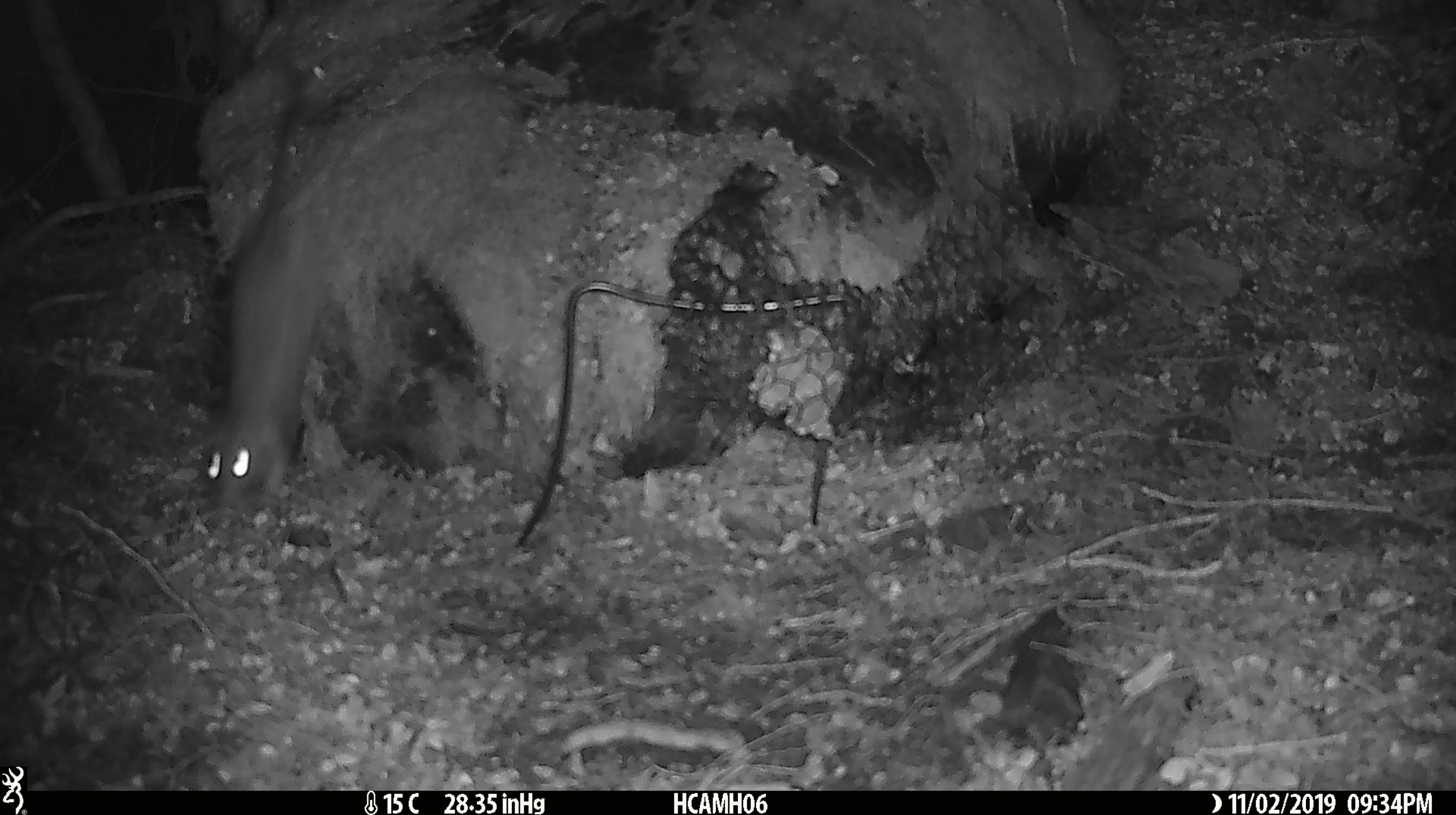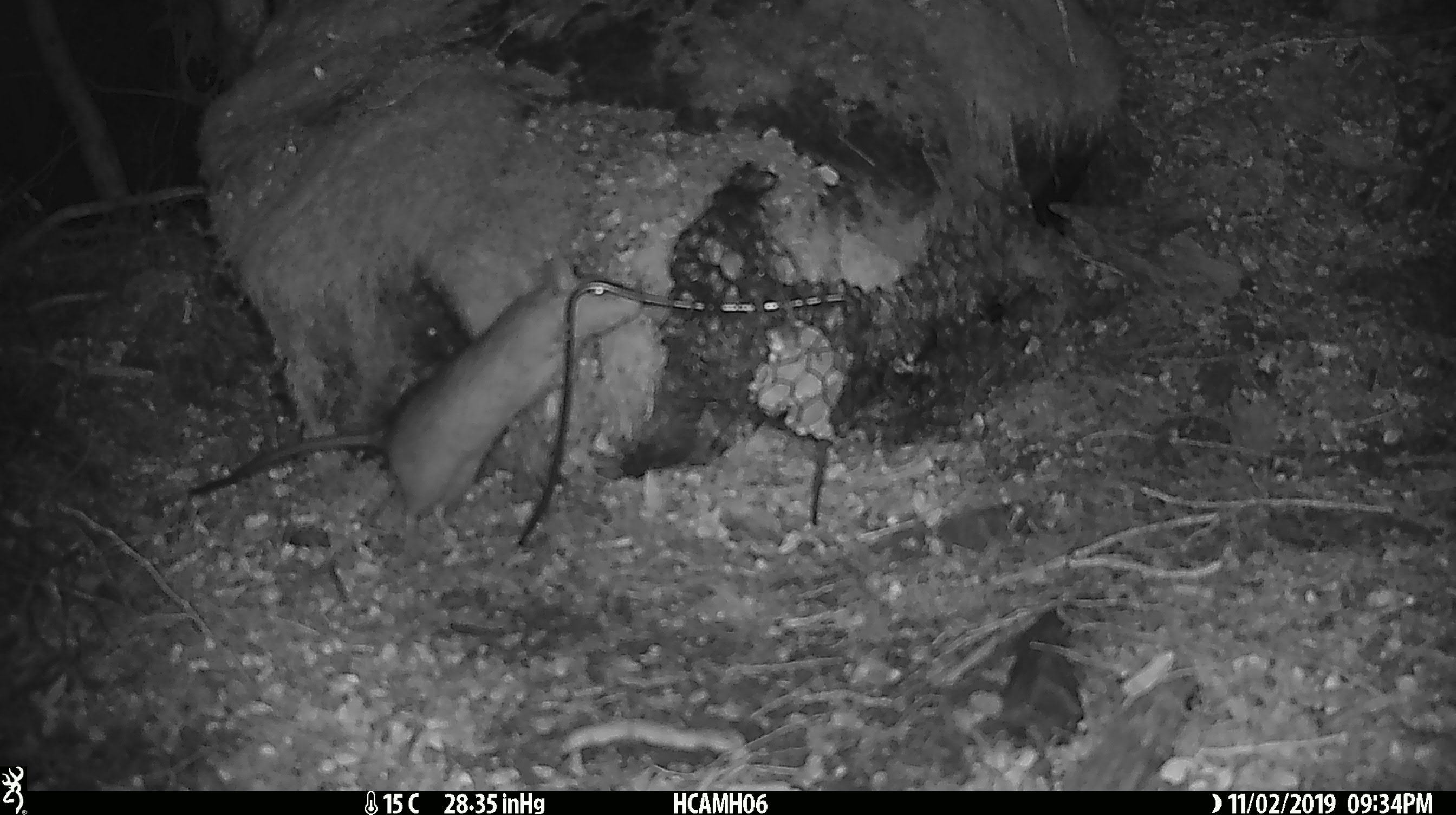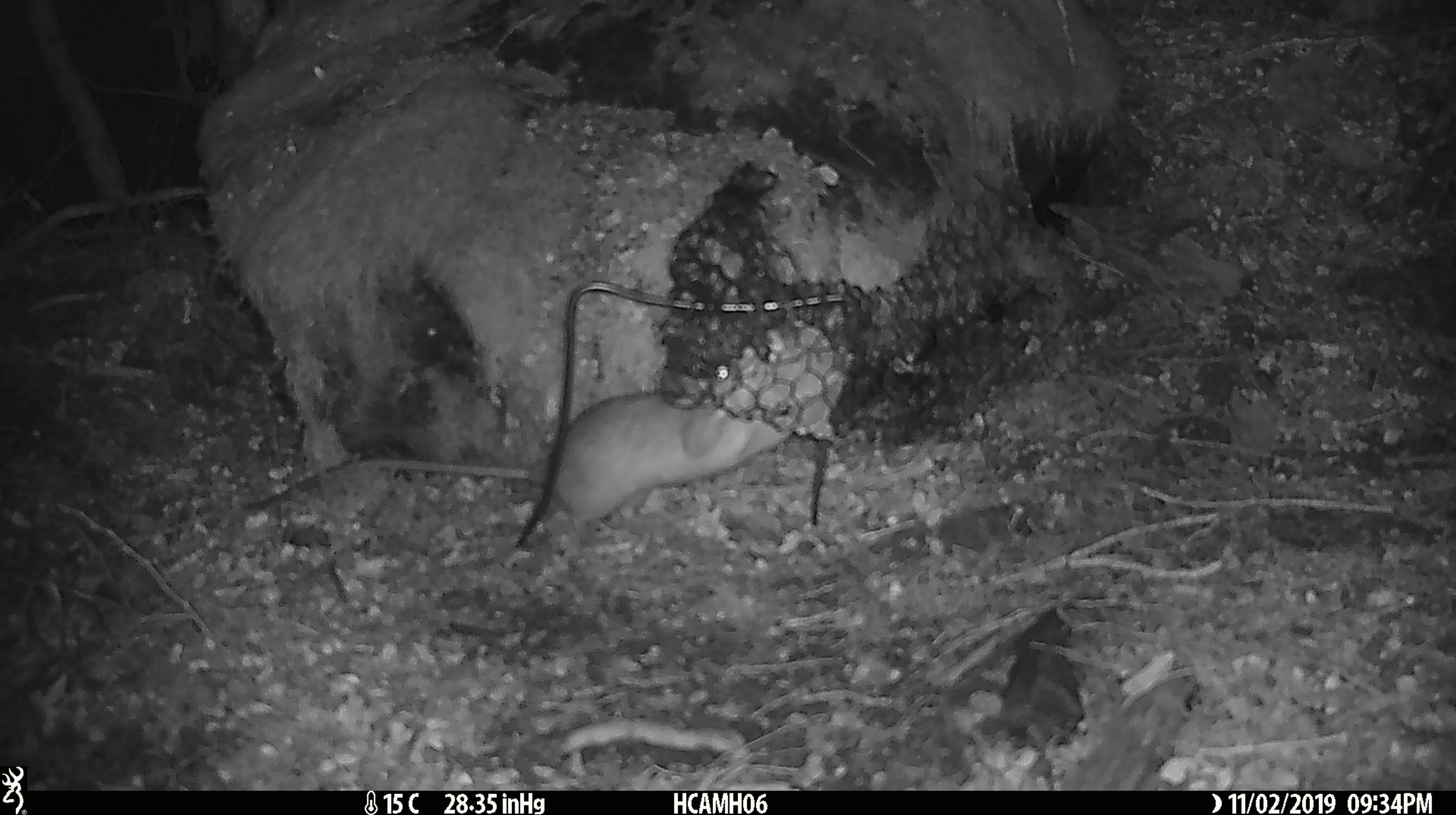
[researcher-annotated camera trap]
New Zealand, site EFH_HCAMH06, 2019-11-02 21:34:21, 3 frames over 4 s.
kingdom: Animalia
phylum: Chordata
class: Mammalia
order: Rodentia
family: Muridae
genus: Rattus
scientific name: Rattus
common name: rat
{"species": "rat (Rattus)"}